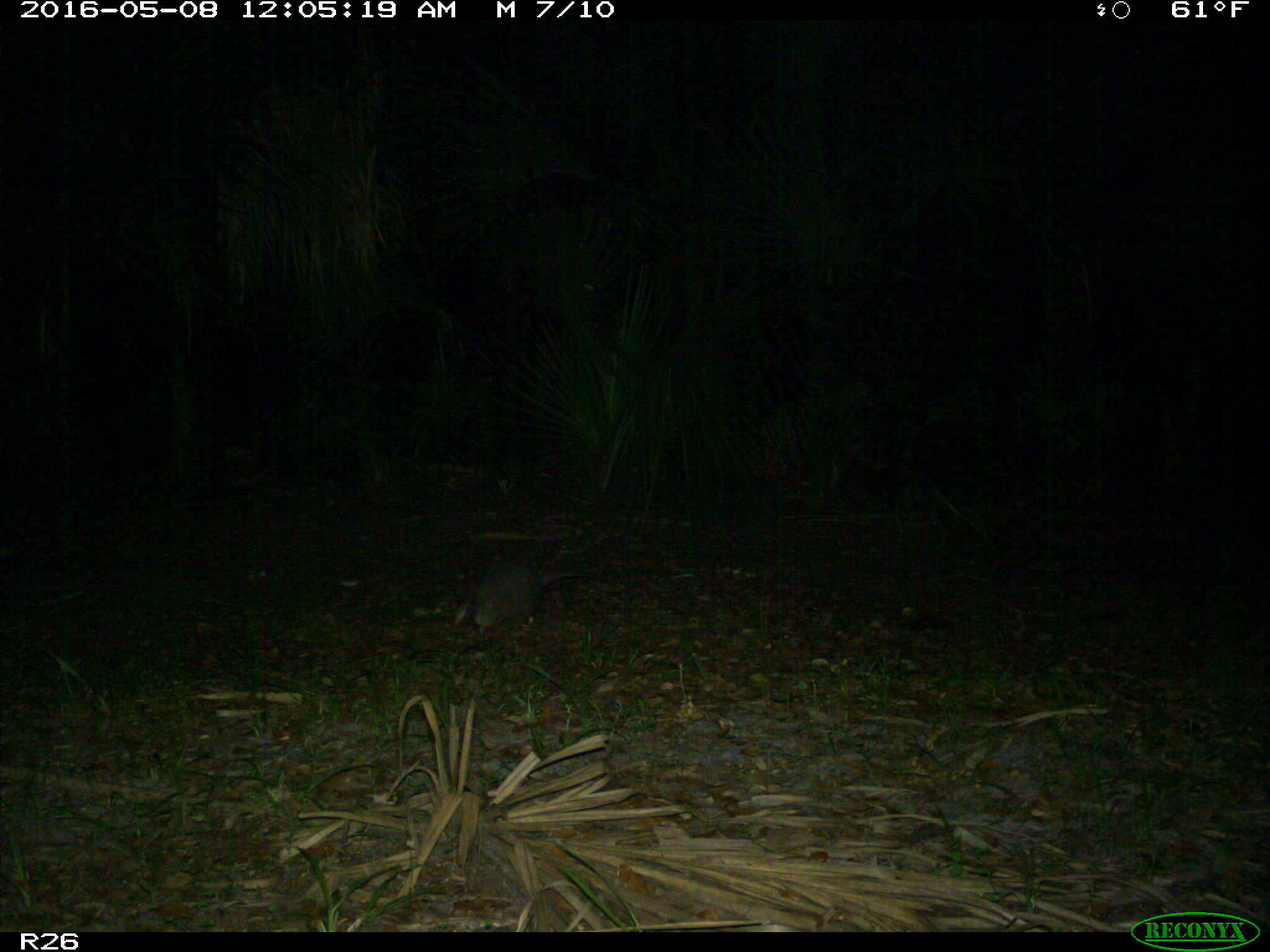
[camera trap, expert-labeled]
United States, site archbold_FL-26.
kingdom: Animalia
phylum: Chordata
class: Mammalia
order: Cingulata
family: Dasypodidae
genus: Dasypus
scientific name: Dasypus novemcinctus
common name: nine-banded armadillo